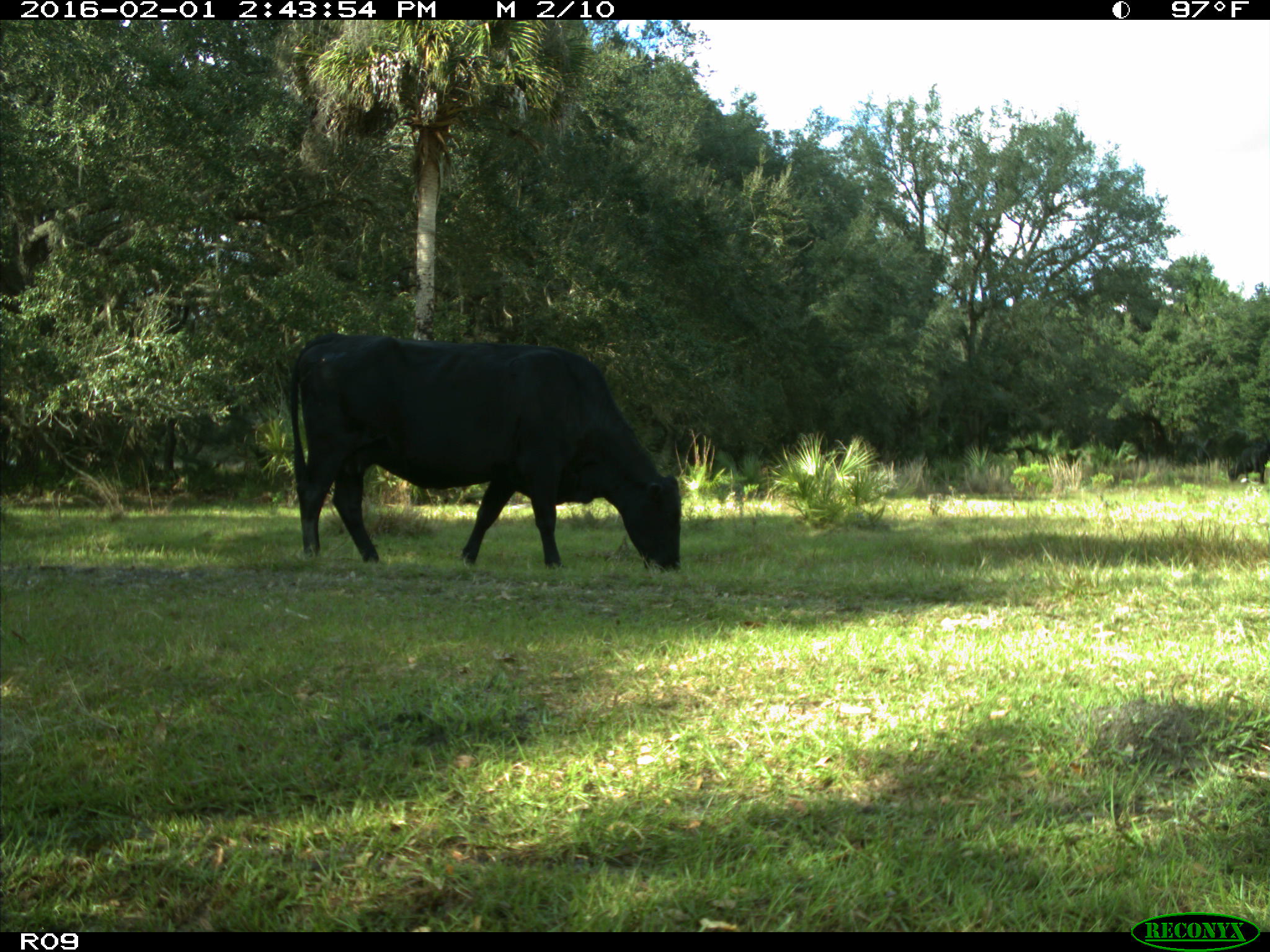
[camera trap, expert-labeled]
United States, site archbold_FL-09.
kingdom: Animalia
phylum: Chordata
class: Mammalia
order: Artiodactyla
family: Bovidae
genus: Bos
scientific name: Bos taurus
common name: domestic cow